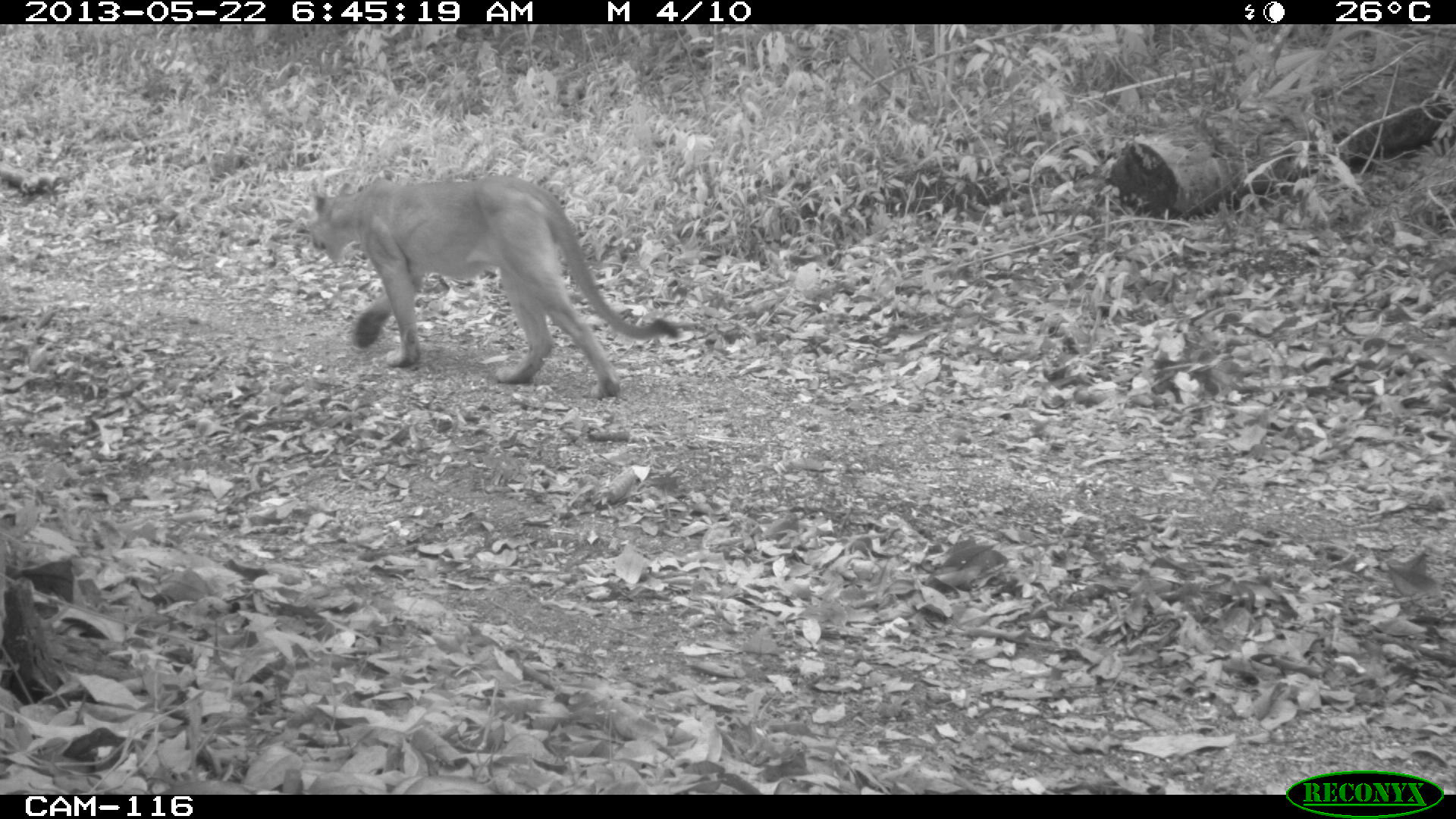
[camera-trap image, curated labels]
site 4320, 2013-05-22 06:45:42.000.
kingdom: Animalia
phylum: Chordata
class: Mammalia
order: Carnivora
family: Felidae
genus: Puma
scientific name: Puma concolor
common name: mountain lion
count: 1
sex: male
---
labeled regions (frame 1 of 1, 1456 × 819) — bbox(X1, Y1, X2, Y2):
puma concolor: bbox(311, 172, 680, 399)